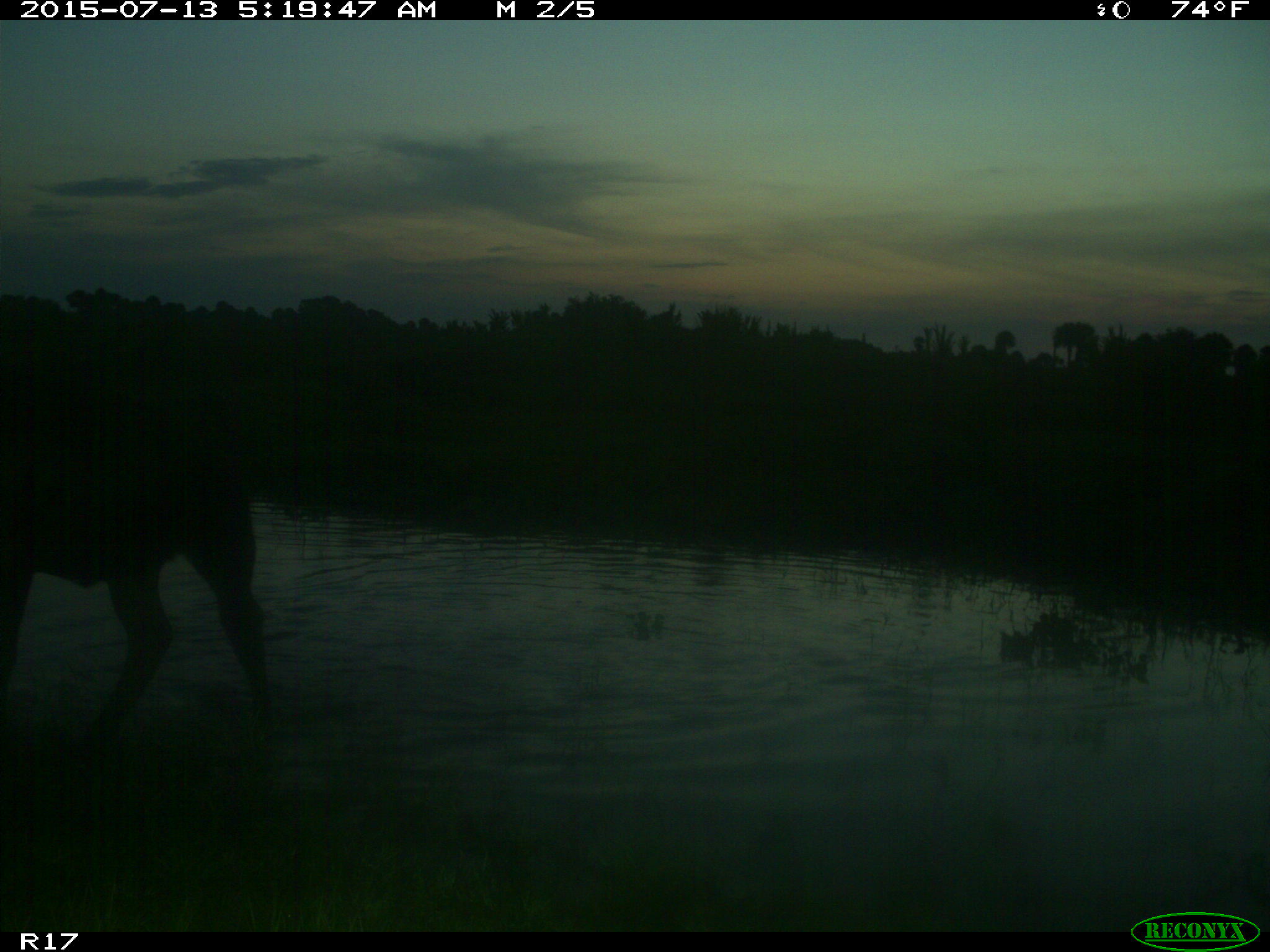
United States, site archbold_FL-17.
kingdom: Animalia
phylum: Chordata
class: Mammalia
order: Artiodactyla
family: Bovidae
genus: Bos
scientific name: Bos taurus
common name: domestic cow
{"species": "Bos taurus (domestic cow)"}